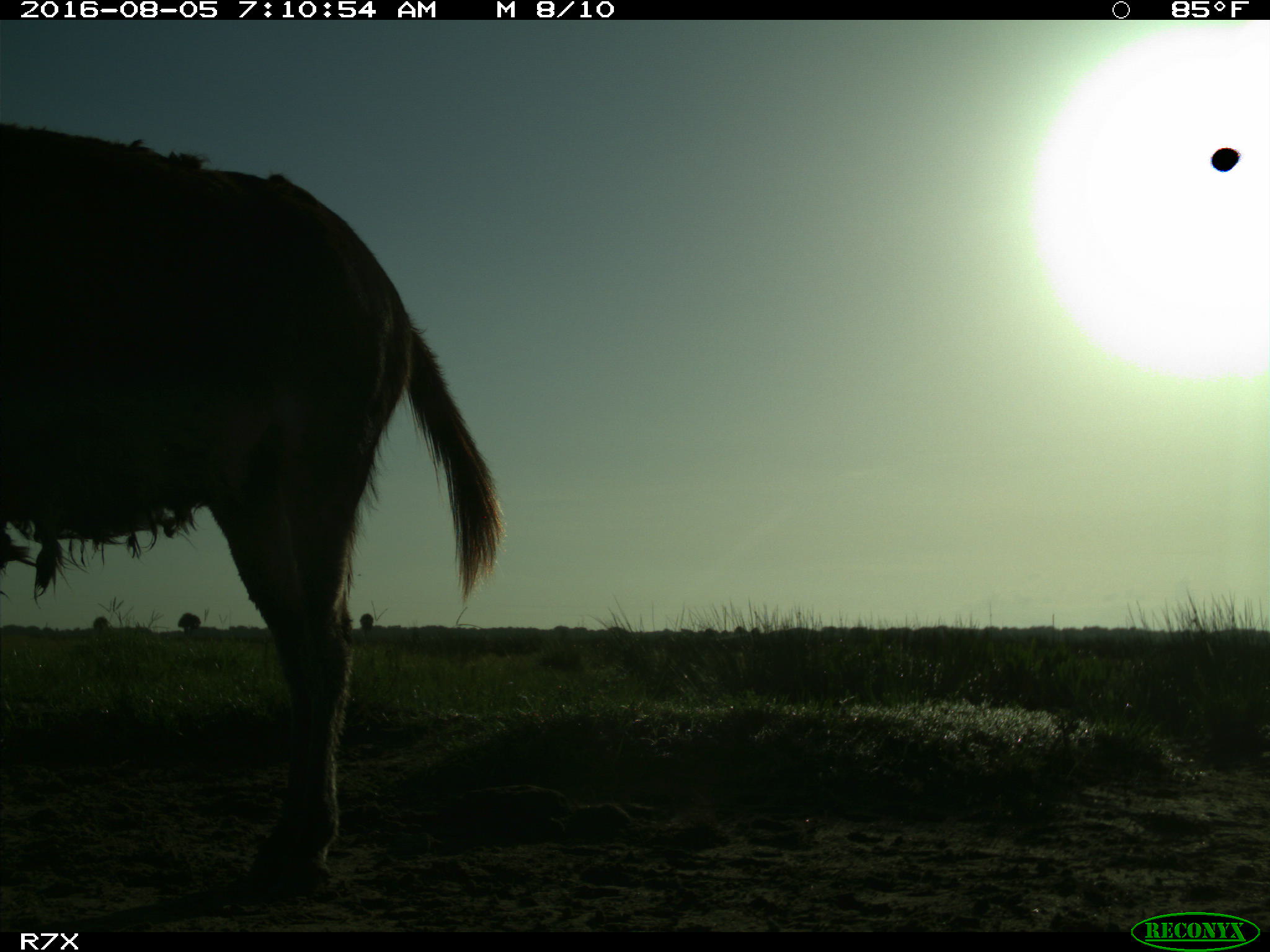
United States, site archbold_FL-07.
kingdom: Animalia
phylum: Chordata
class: Mammalia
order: Perissodactyla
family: Equidae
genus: Equus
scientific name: Equus africanus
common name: african wild ass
Equus africanus (african wild ass).